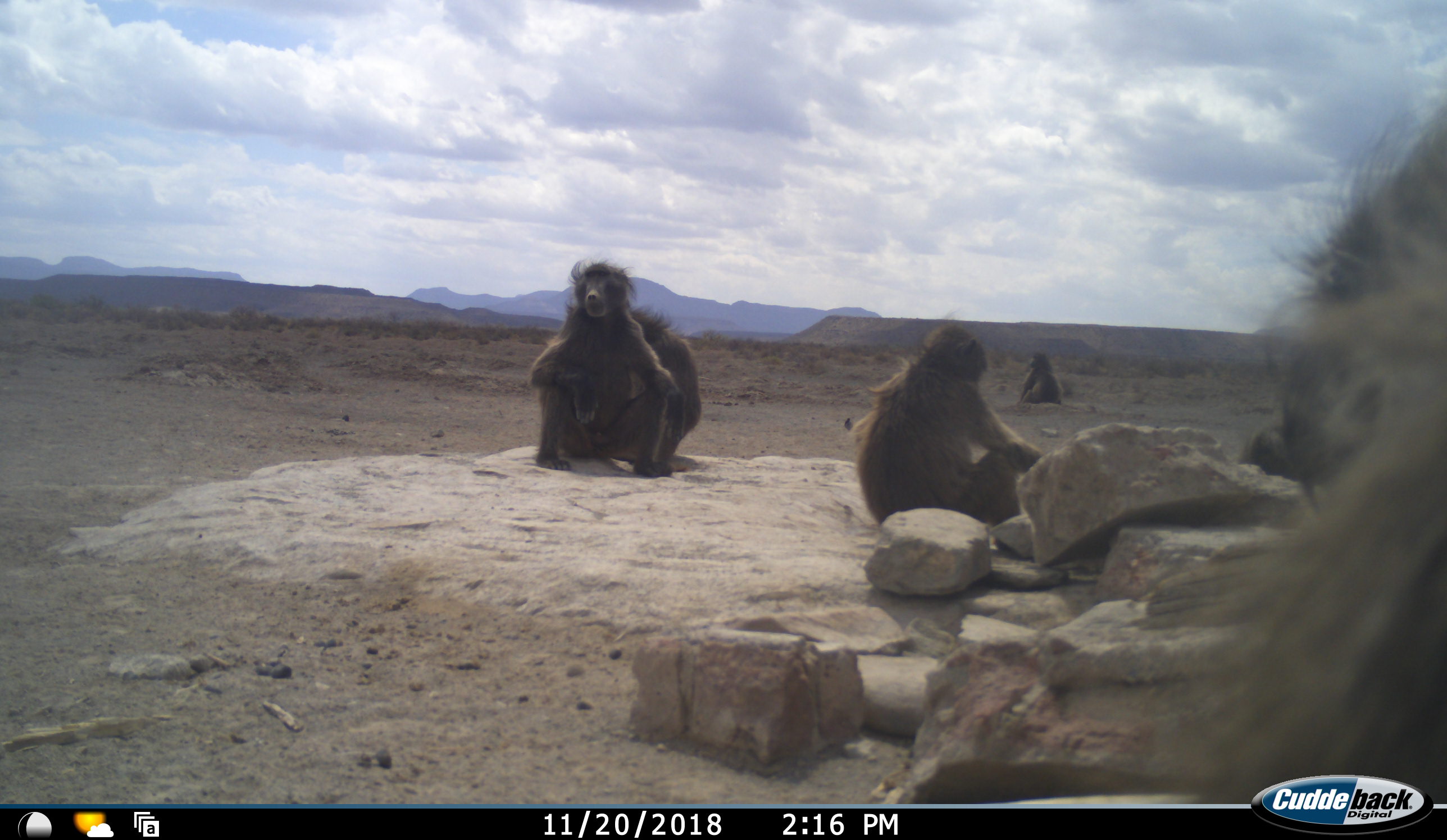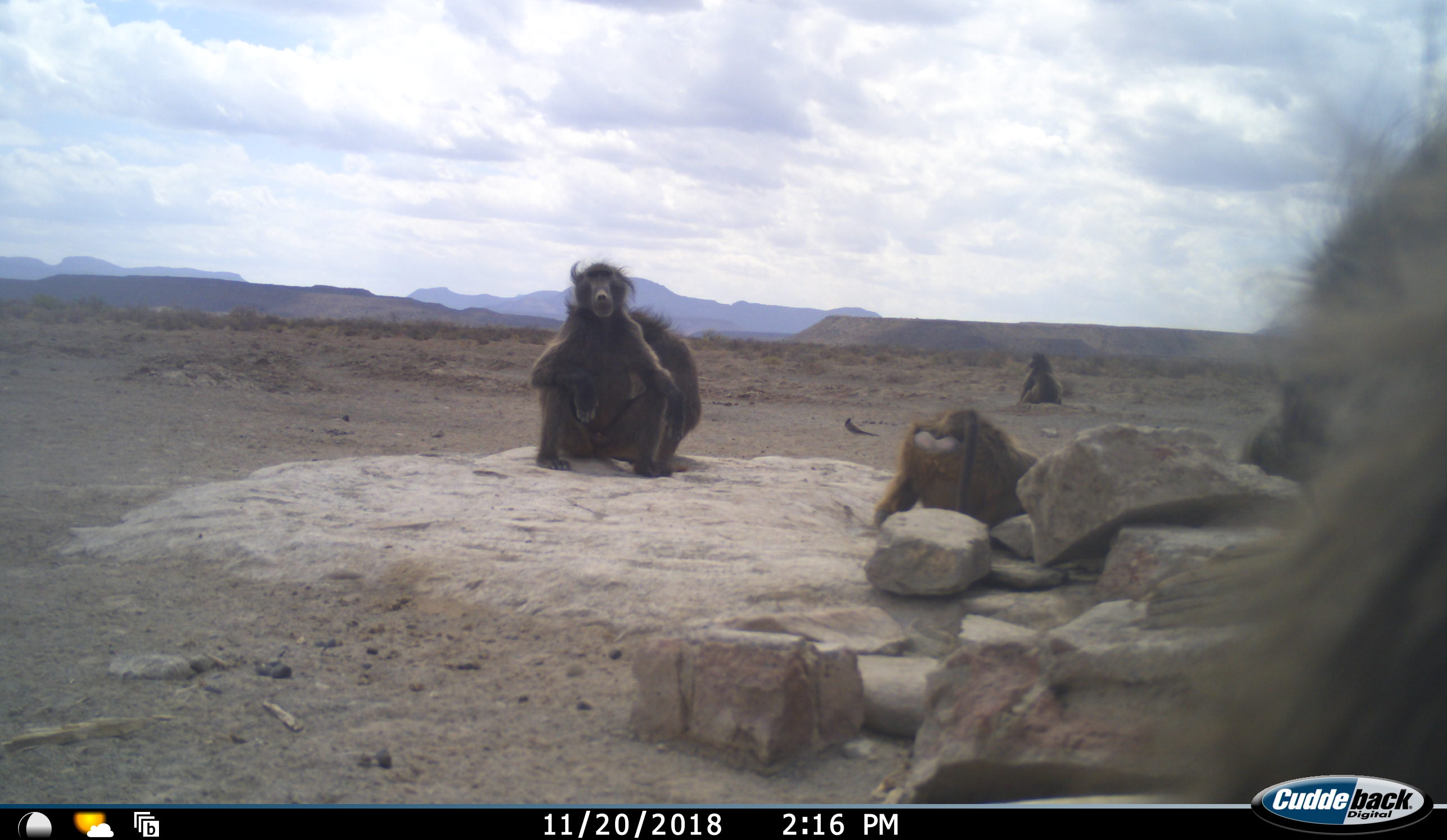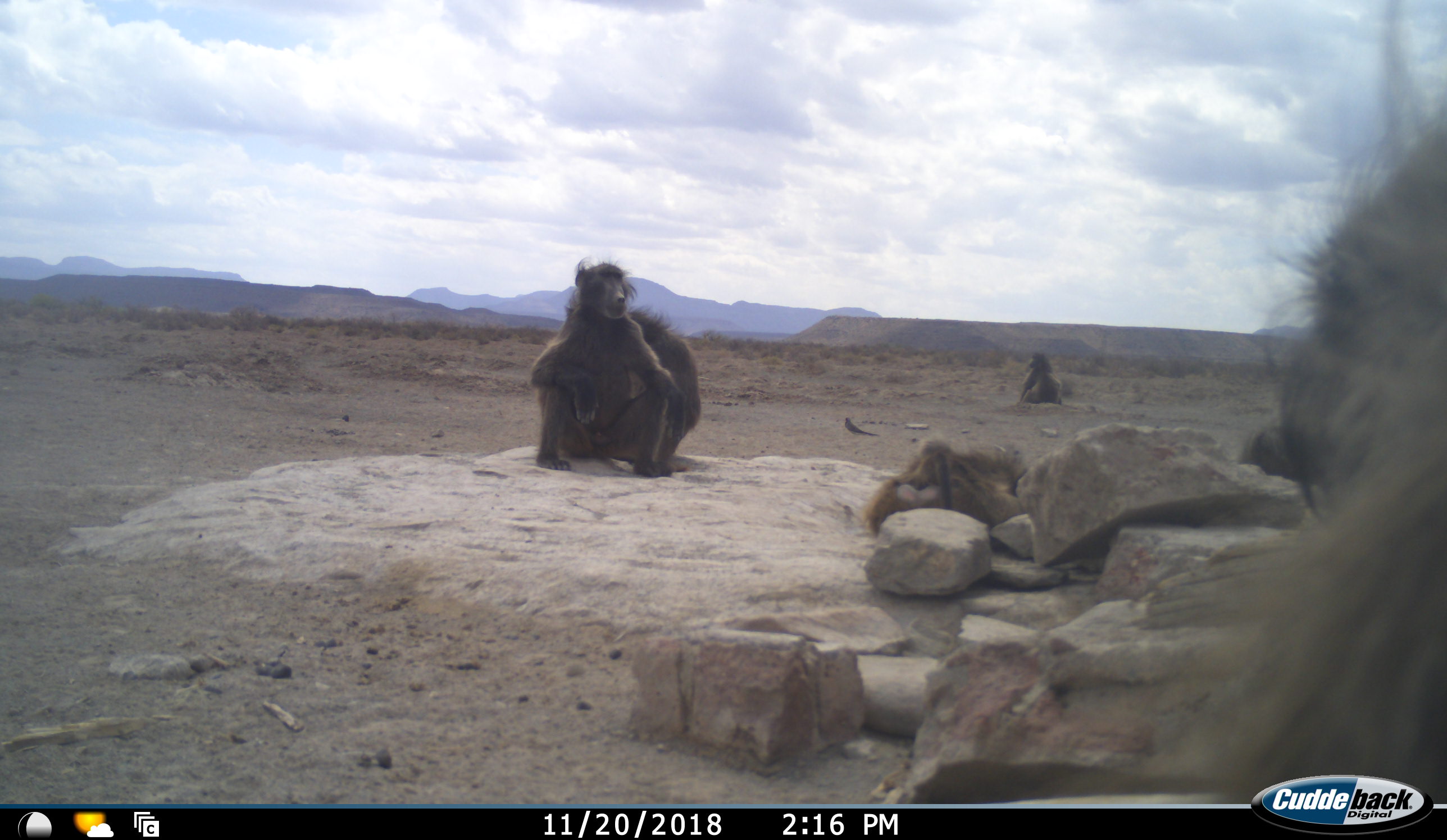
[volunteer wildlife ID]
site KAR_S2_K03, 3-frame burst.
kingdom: Animalia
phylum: Chordata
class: Mammalia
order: Primates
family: Cercopithecidae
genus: Papio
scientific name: Papio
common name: baboon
Baboon (Papio), count 5. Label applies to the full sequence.